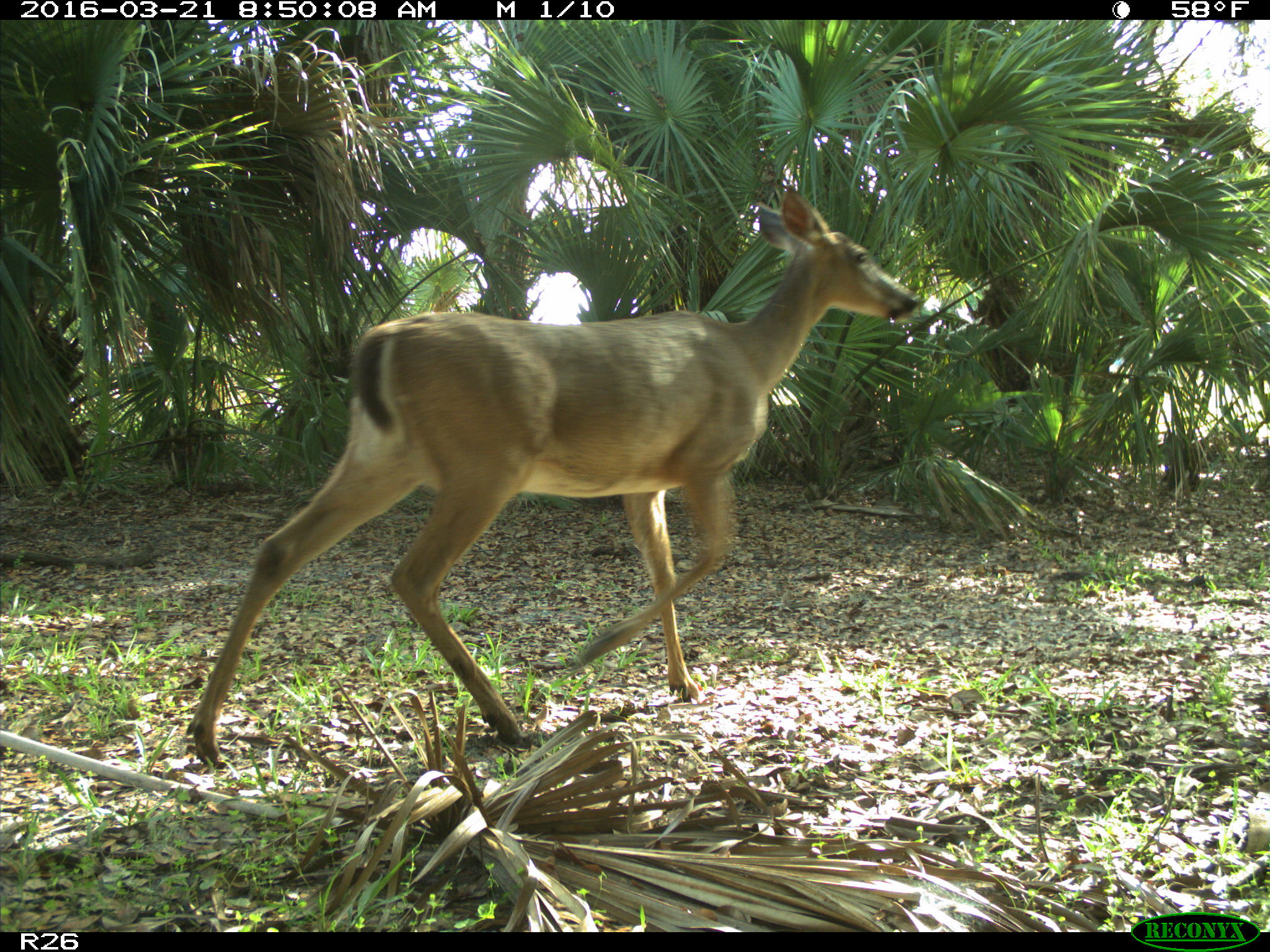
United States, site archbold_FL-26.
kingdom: Animalia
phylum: Chordata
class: Mammalia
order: Artiodactyla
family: Cervidae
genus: Odocoileus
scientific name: Odocoileus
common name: deer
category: unidentified deer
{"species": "unidentified deer (deer) (Odocoileus)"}